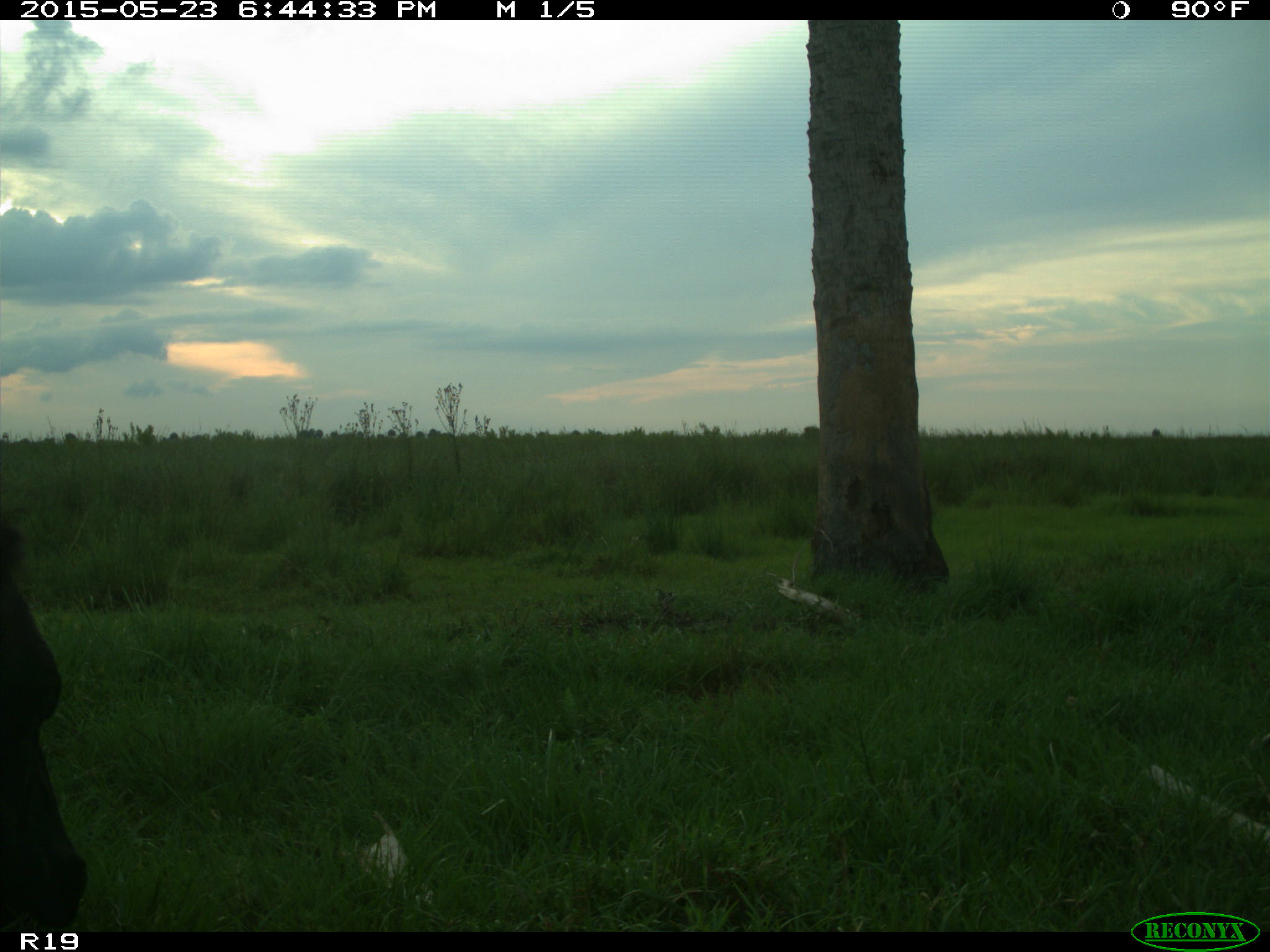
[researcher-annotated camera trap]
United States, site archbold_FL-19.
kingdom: Animalia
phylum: Chordata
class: Mammalia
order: Artiodactyla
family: Bovidae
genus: Bos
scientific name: Bos taurus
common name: domestic cow